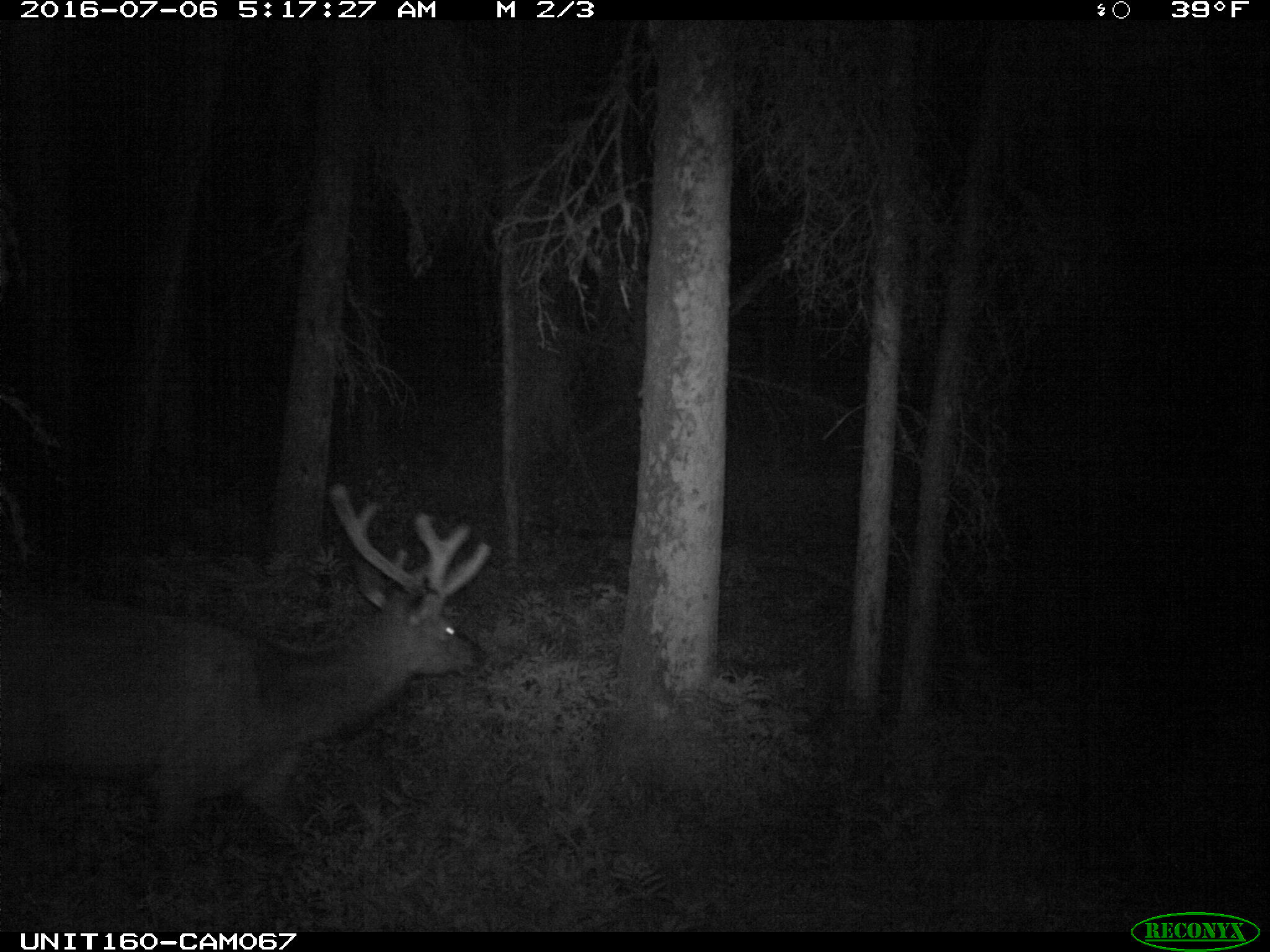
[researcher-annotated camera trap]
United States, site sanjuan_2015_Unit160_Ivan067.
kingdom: Animalia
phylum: Chordata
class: Mammalia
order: Artiodactyla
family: Cervidae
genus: Cervus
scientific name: Cervus elaphus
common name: red deer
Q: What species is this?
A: Cervus elaphus (red deer).